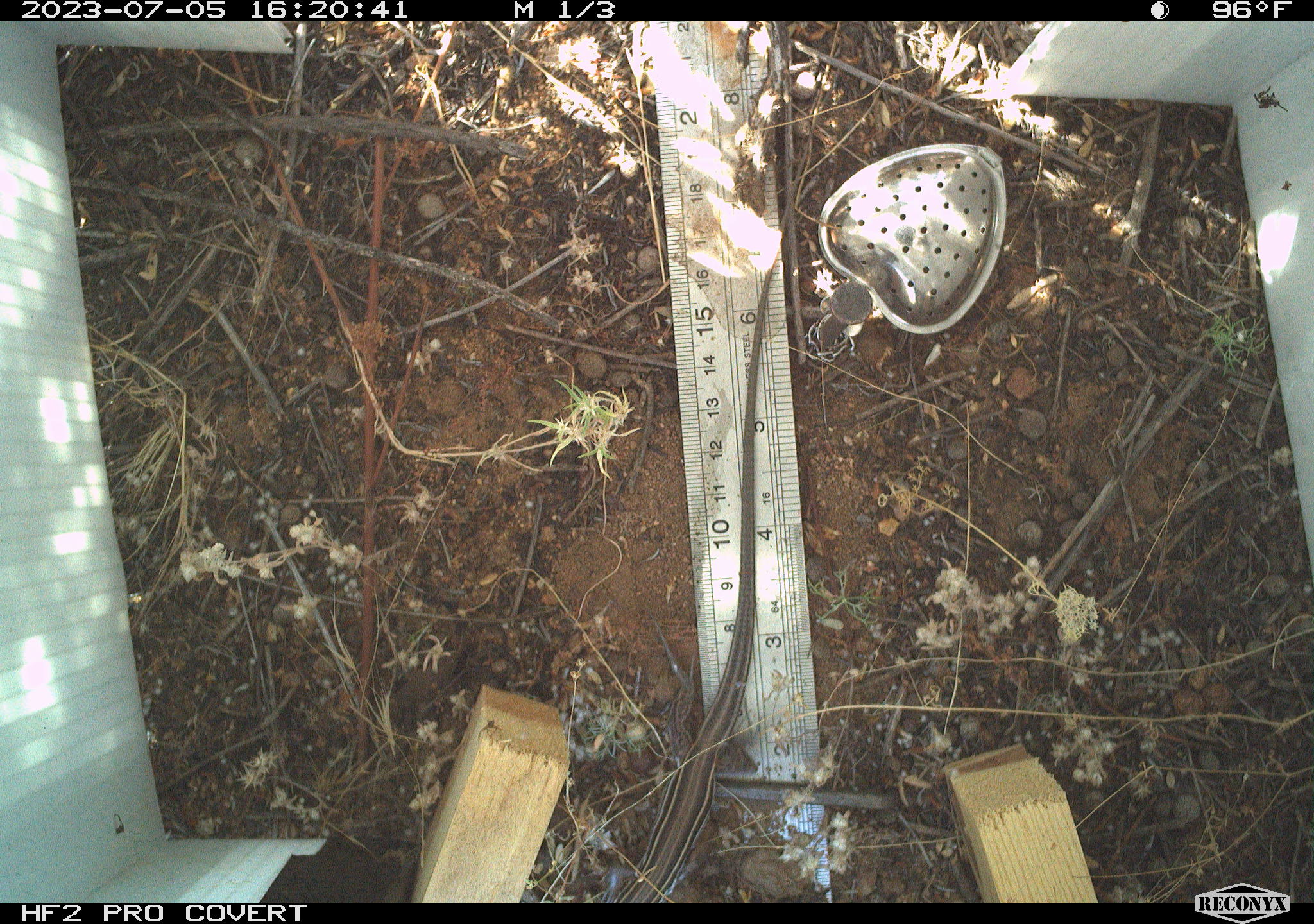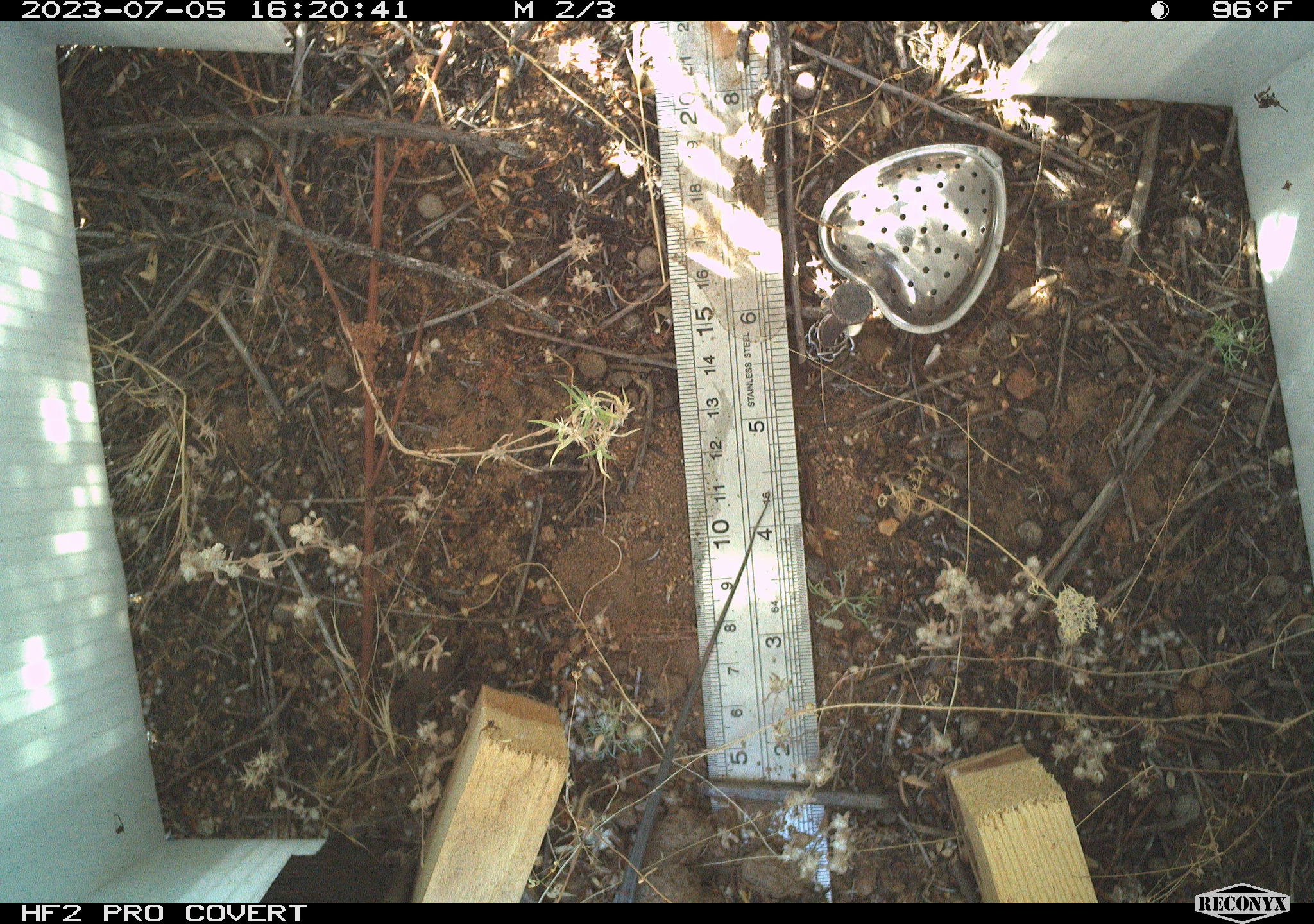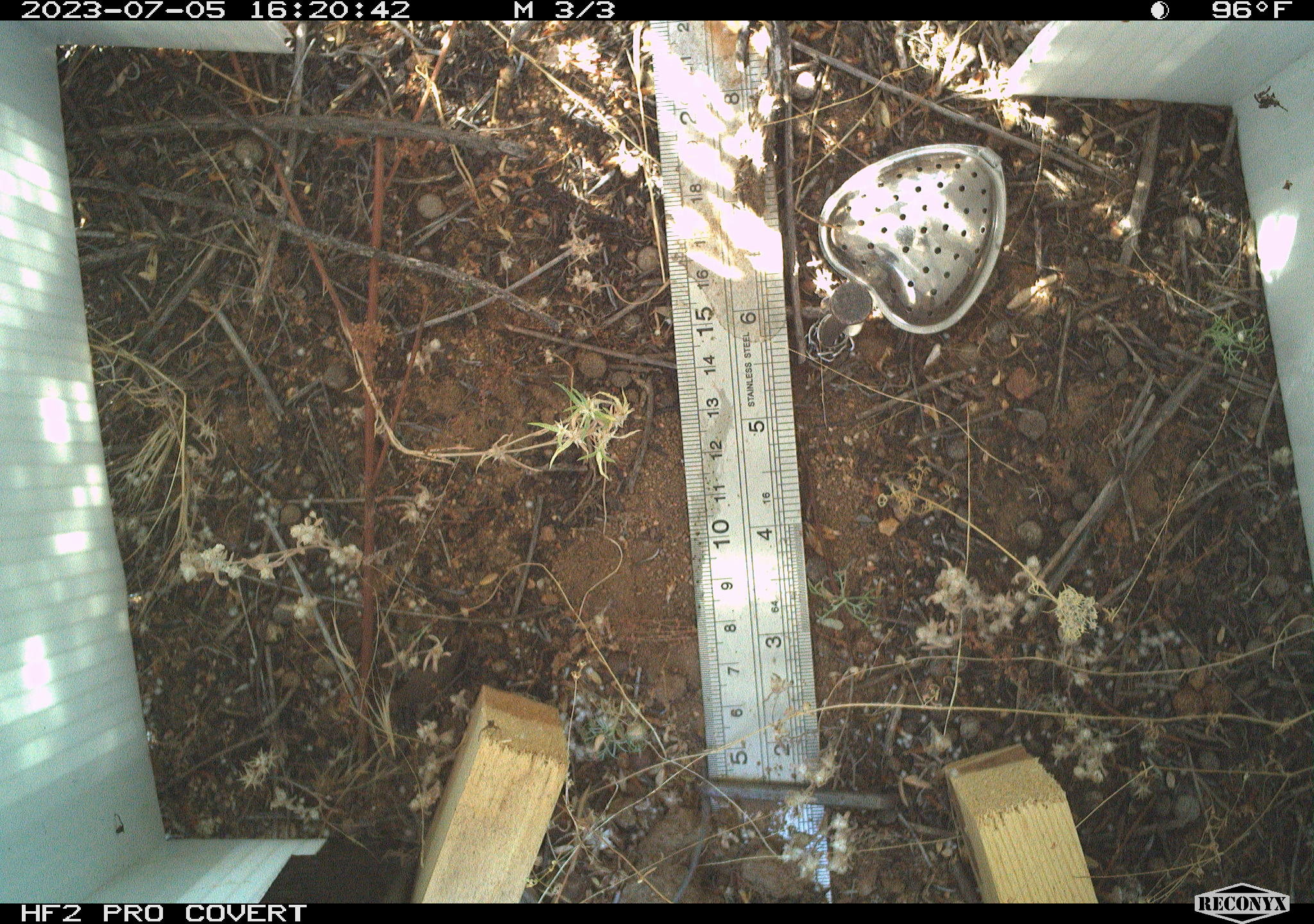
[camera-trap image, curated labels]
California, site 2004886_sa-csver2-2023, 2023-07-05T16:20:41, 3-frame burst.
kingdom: Animalia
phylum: Chordata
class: Reptilia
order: Squamata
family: Teiidae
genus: Aspidoscelis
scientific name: Aspidoscelis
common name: whiptail lizards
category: aspidoscelis species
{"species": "aspidoscelis species (whiptail lizards) (Aspidoscelis)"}